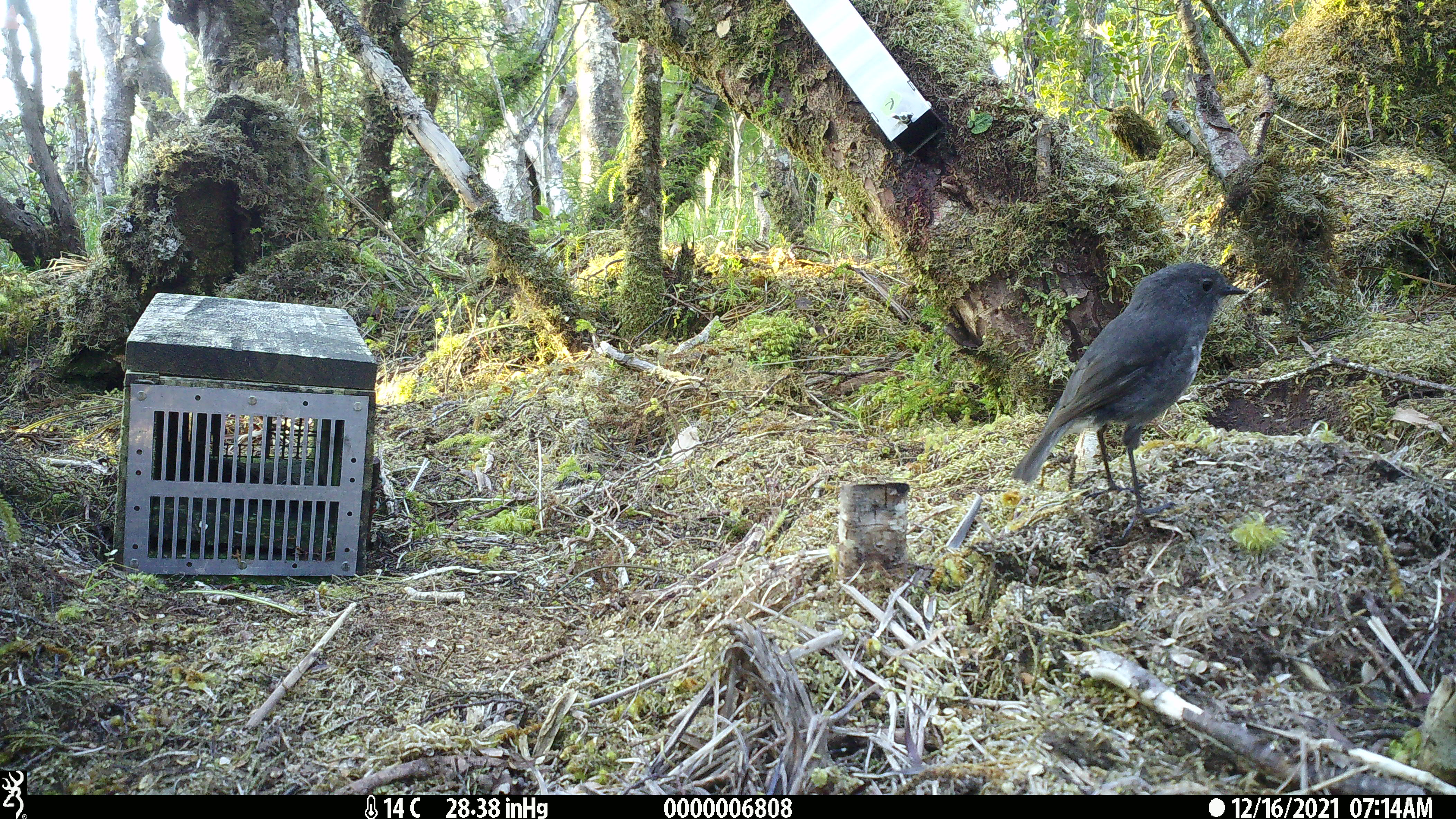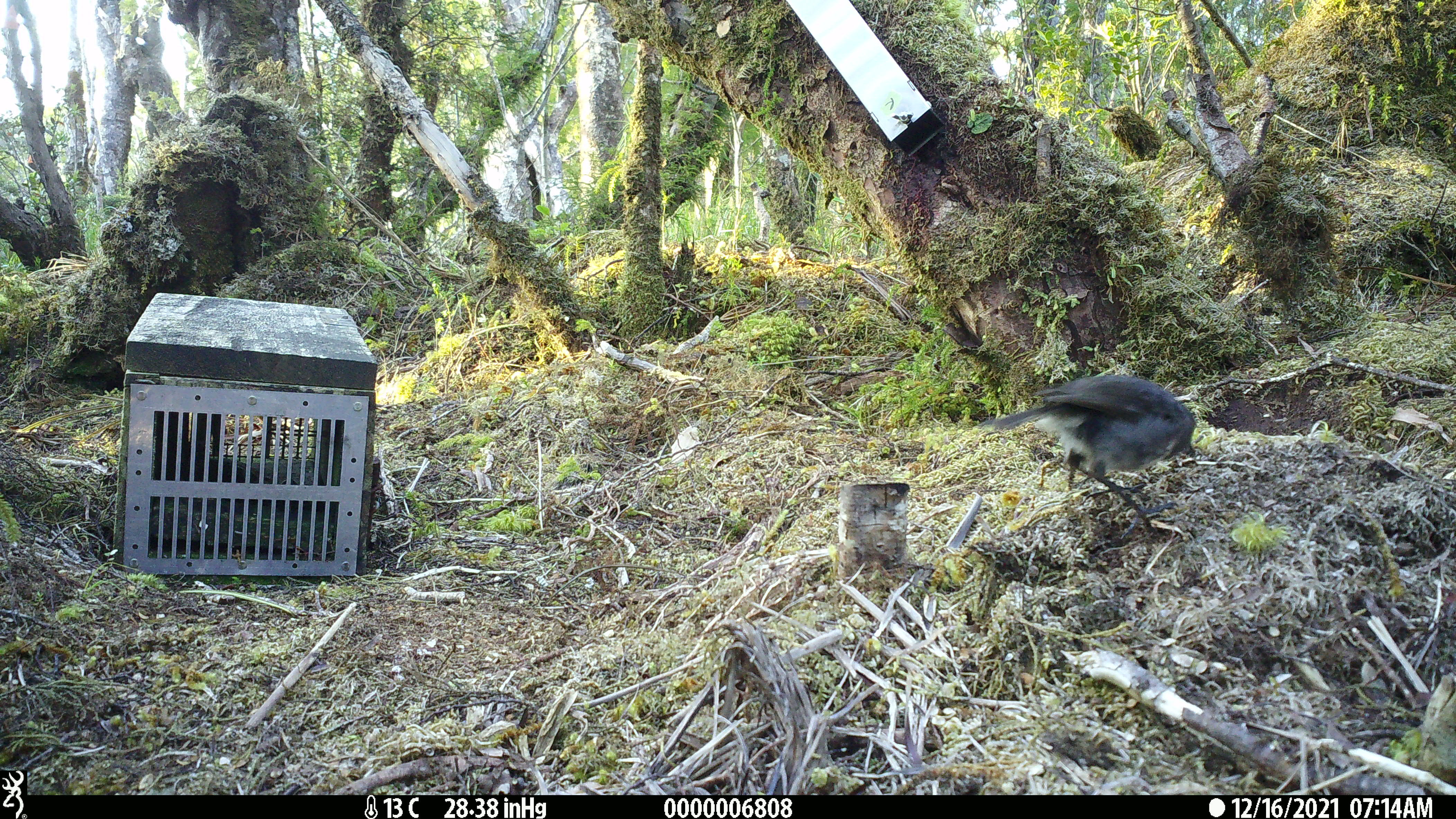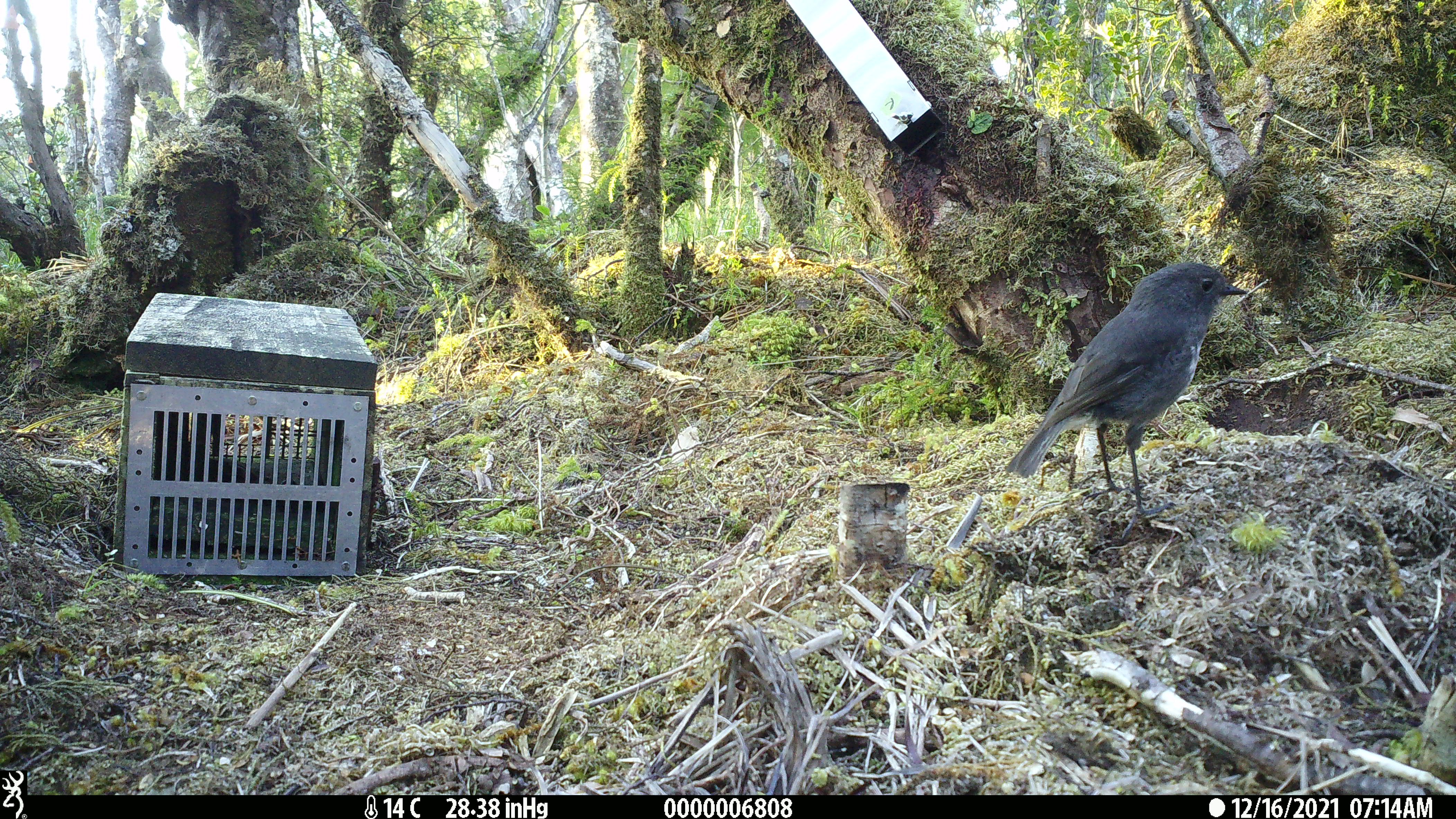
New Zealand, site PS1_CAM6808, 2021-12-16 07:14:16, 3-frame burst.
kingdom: Animalia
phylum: Chordata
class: Aves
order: Passeriformes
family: Petroicidae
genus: Petroica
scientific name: Petroica australis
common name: new zealand robin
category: robin